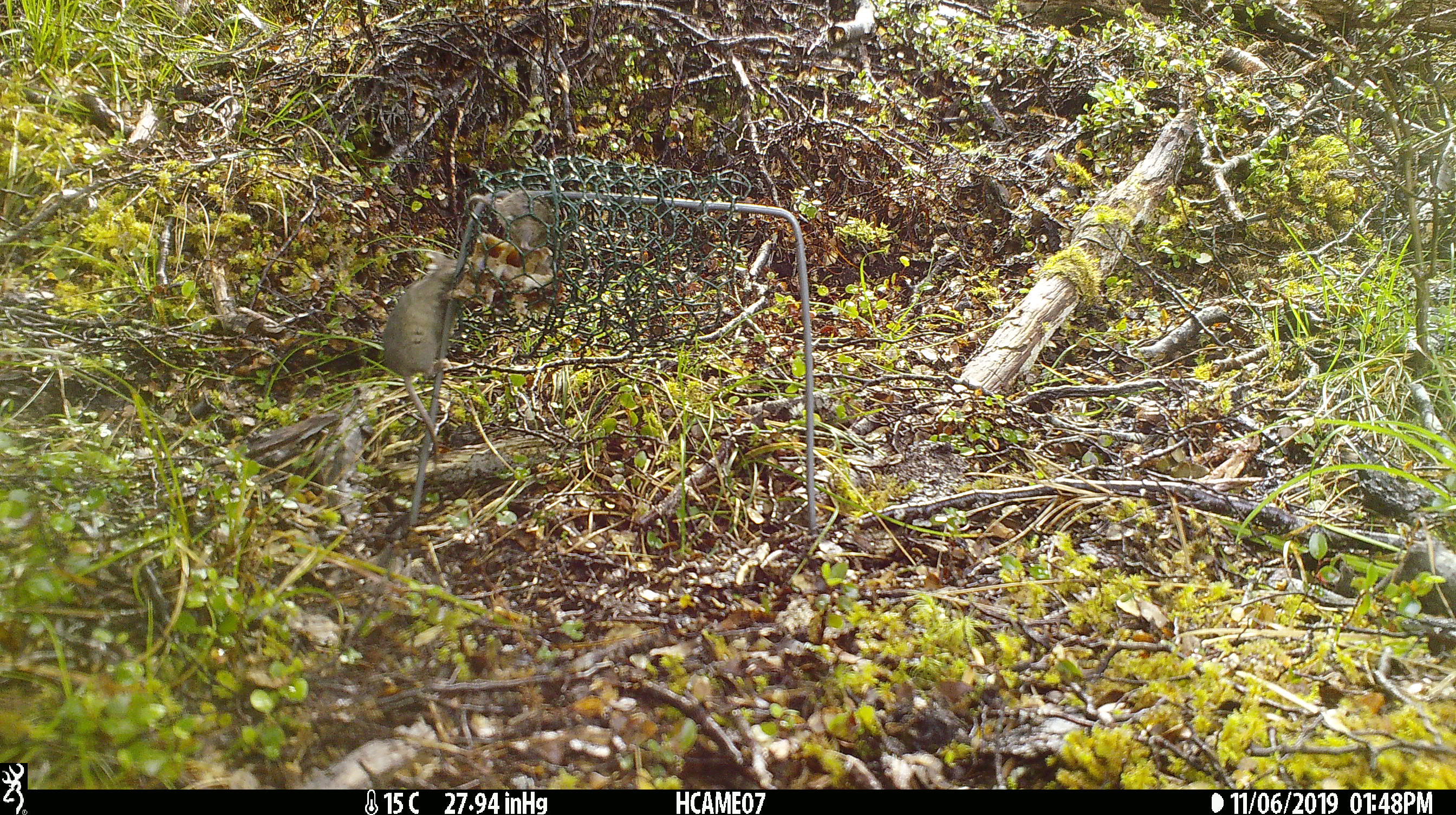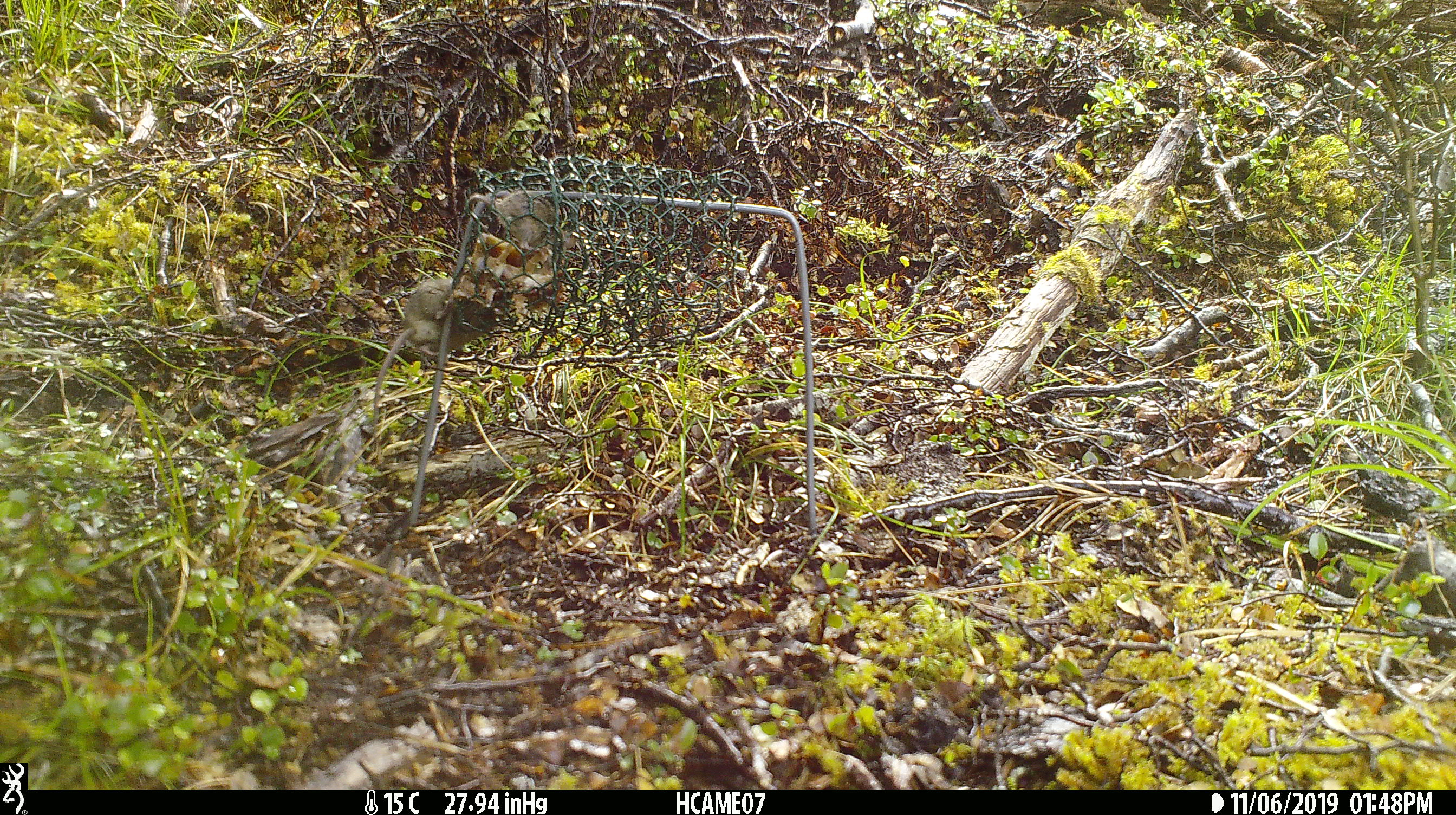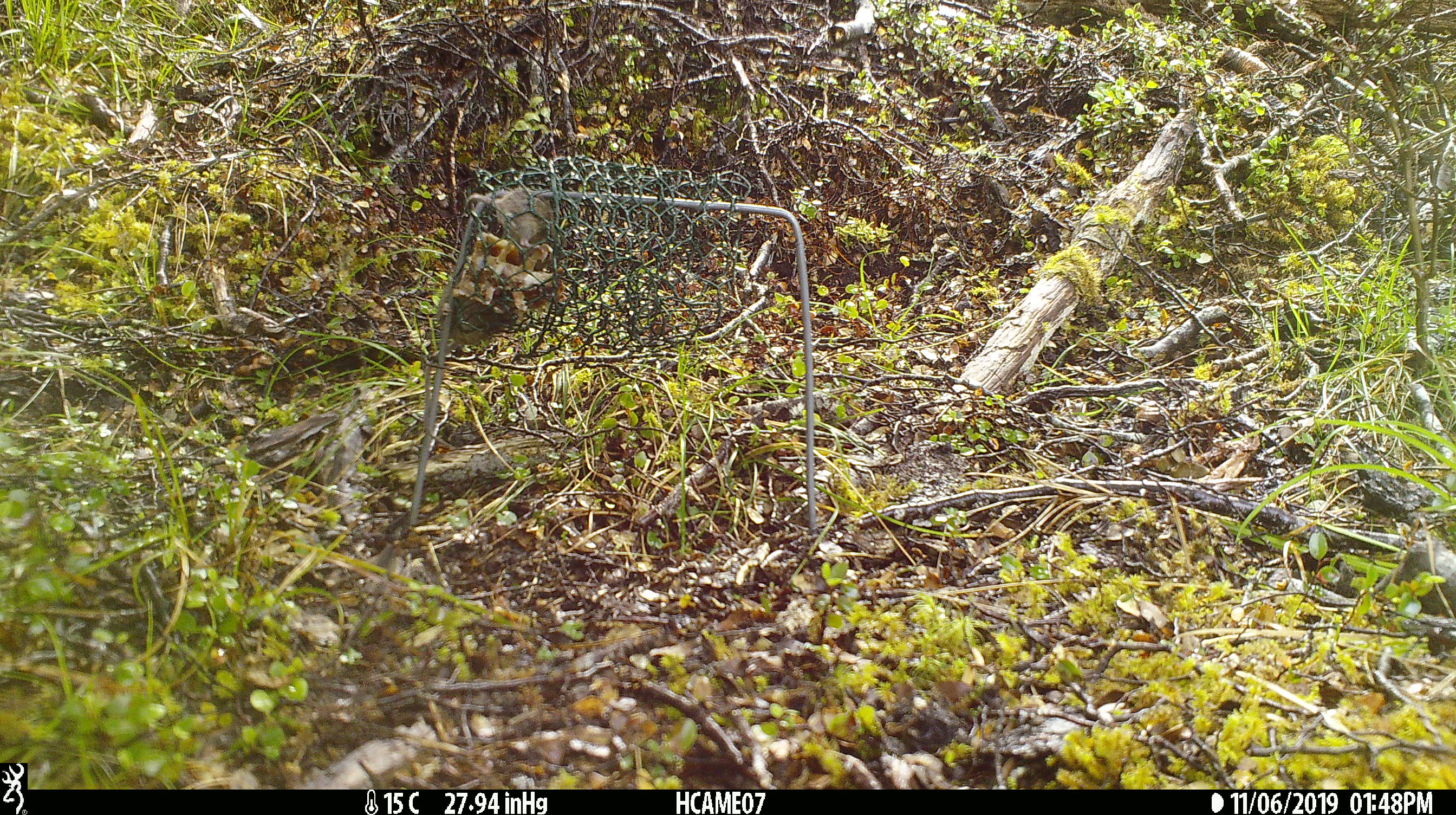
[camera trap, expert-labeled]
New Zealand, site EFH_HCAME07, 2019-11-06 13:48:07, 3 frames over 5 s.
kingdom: Animalia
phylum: Chordata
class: Mammalia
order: Rodentia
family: Muridae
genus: Mus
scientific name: Mus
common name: mouse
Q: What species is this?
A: Mouse (Mus).